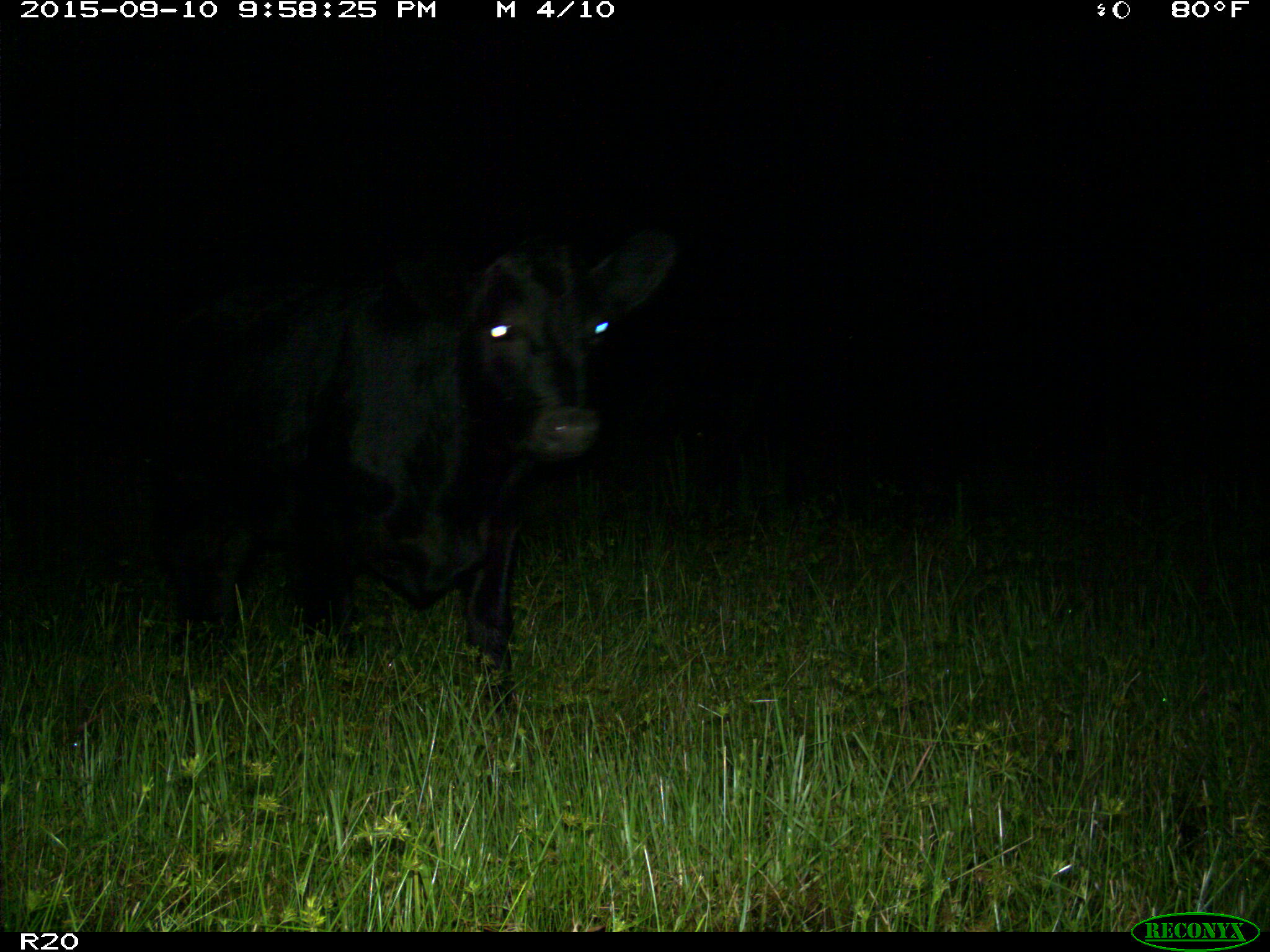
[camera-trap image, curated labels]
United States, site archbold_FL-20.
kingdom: Animalia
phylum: Chordata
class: Mammalia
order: Artiodactyla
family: Bovidae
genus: Bos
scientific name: Bos taurus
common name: domestic cow